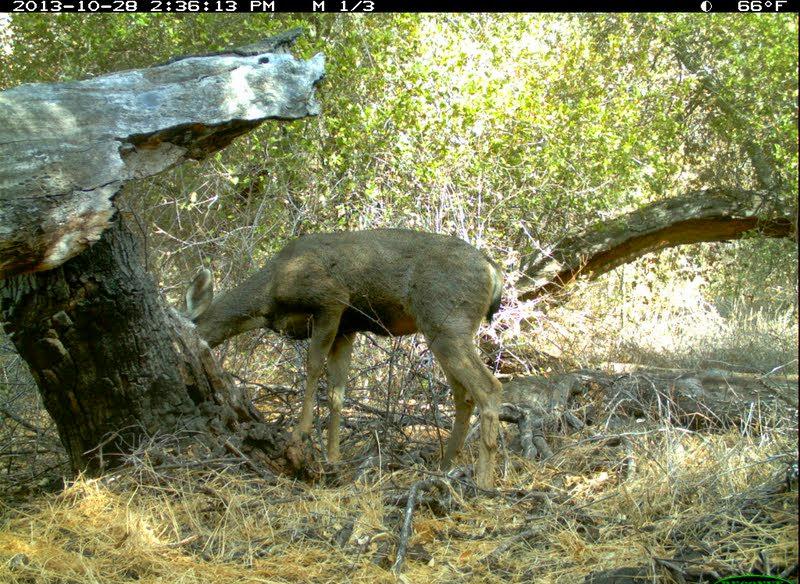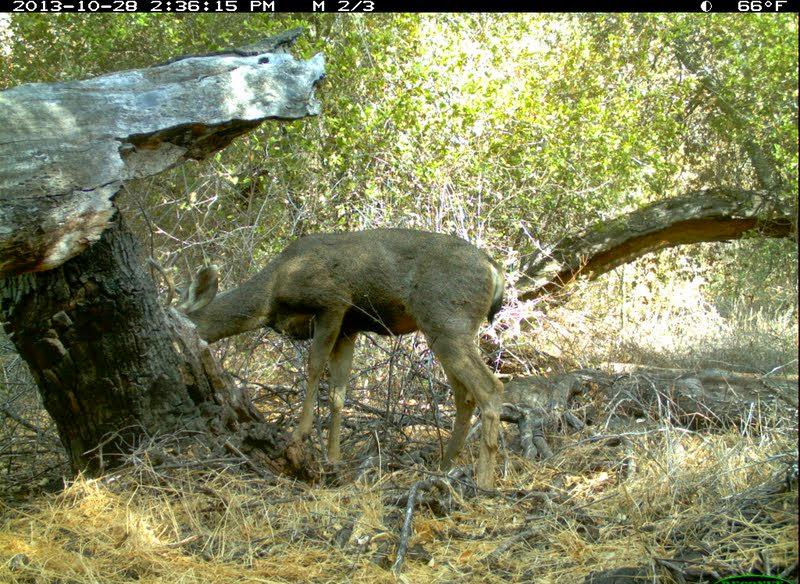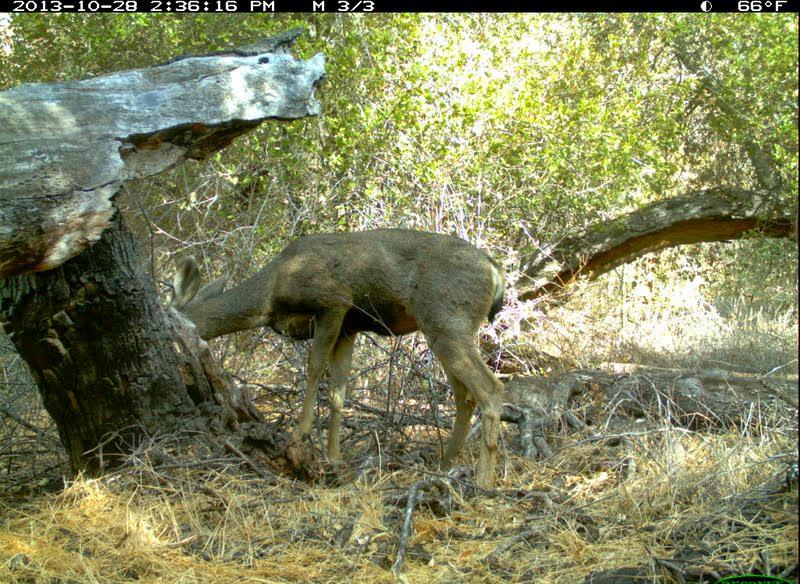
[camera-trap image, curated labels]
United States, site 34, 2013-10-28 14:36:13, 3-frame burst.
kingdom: Animalia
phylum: Chordata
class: Mammalia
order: Artiodactyla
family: Cervidae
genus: Odocoileus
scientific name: Odocoileus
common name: deer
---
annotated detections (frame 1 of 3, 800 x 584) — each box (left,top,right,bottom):
deer: (180,227,504,499)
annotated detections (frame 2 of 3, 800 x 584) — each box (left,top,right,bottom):
deer: (147,229,507,499)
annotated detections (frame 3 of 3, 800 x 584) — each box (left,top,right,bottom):
deer: (156,228,506,508)